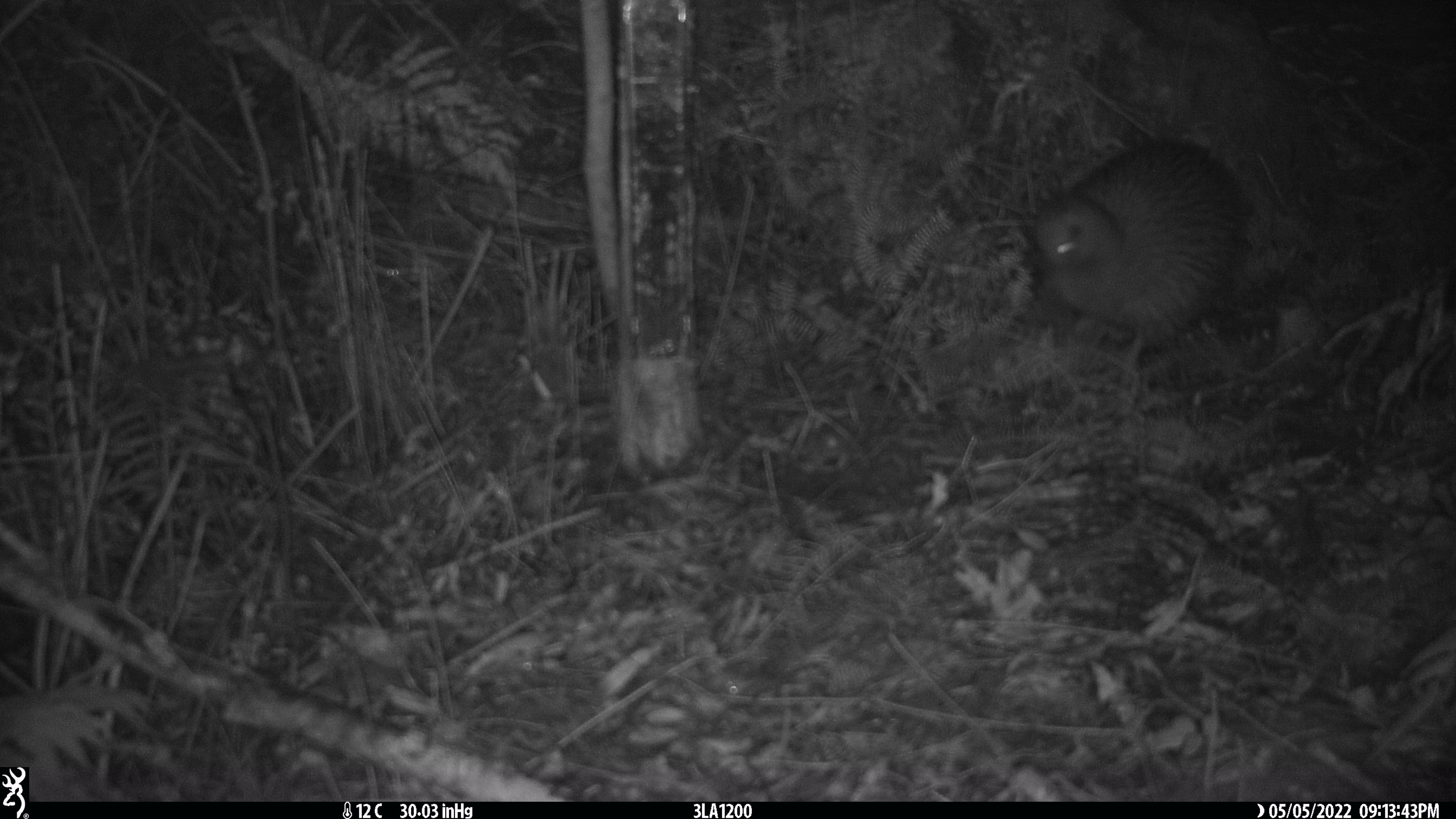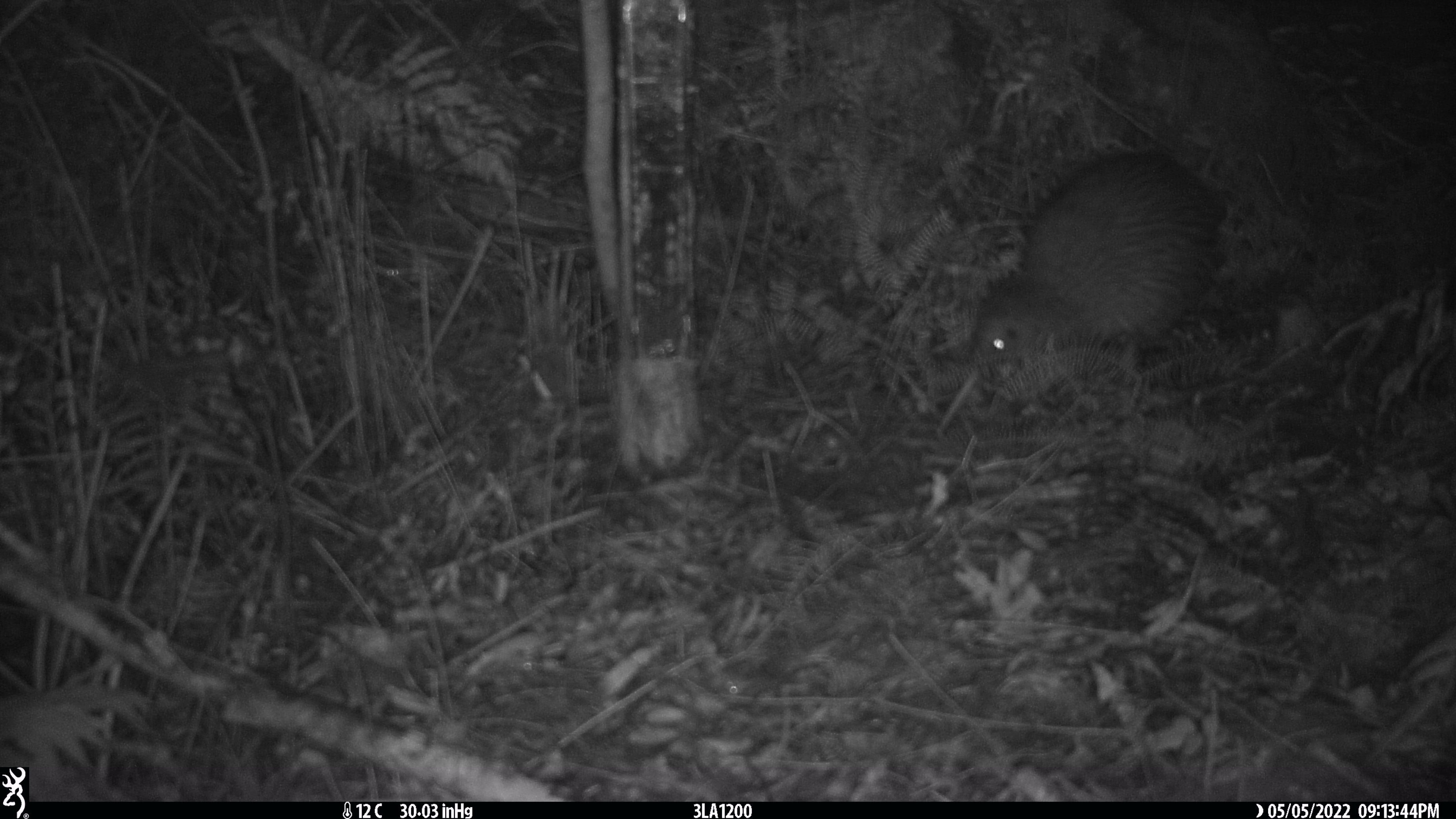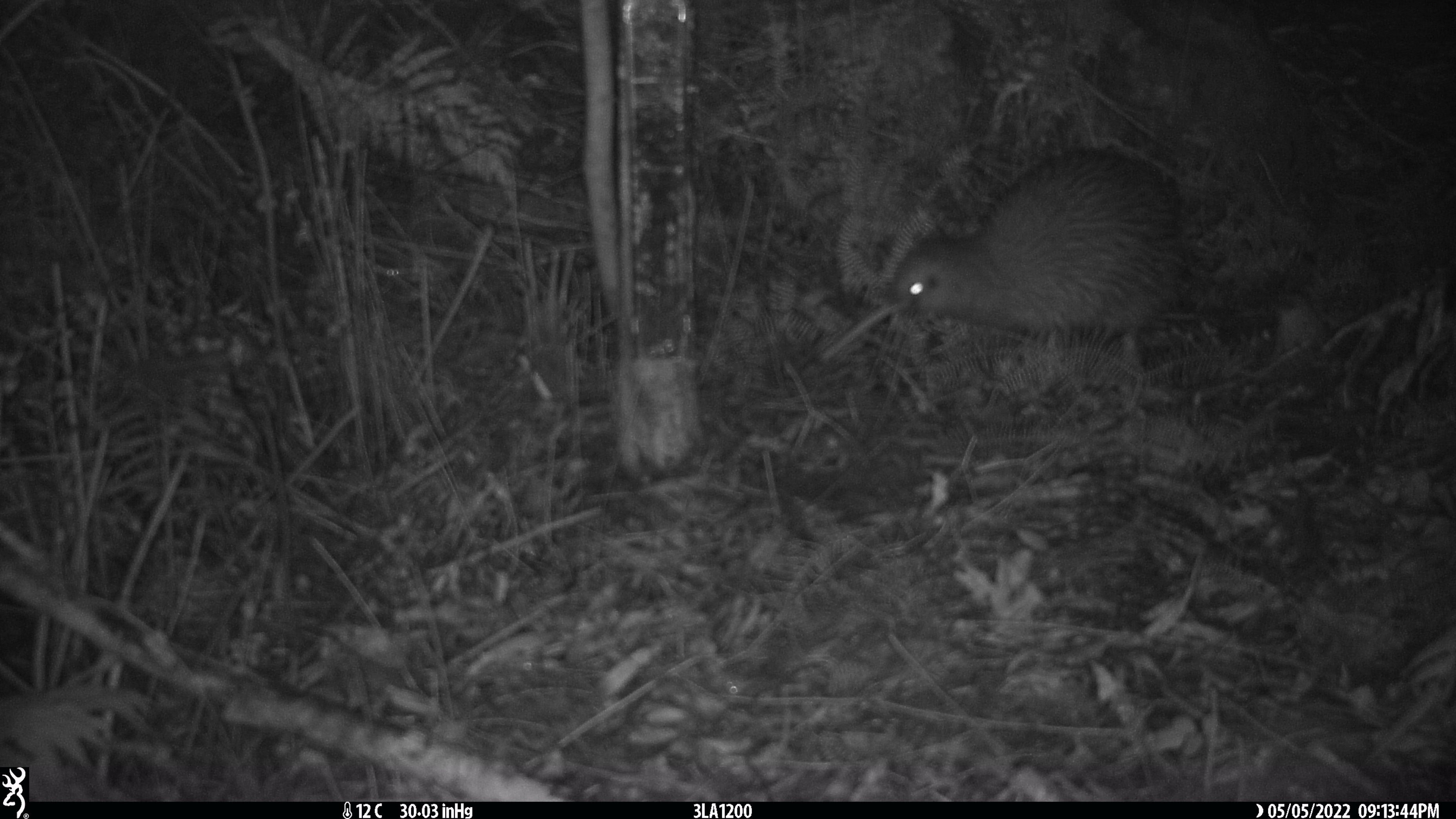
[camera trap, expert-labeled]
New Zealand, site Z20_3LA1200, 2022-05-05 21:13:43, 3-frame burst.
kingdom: Animalia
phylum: Chordata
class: Aves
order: Apterygiformes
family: Apterygidae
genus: Apteryx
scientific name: Apteryx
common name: kiwi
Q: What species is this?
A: Kiwi (Apteryx).